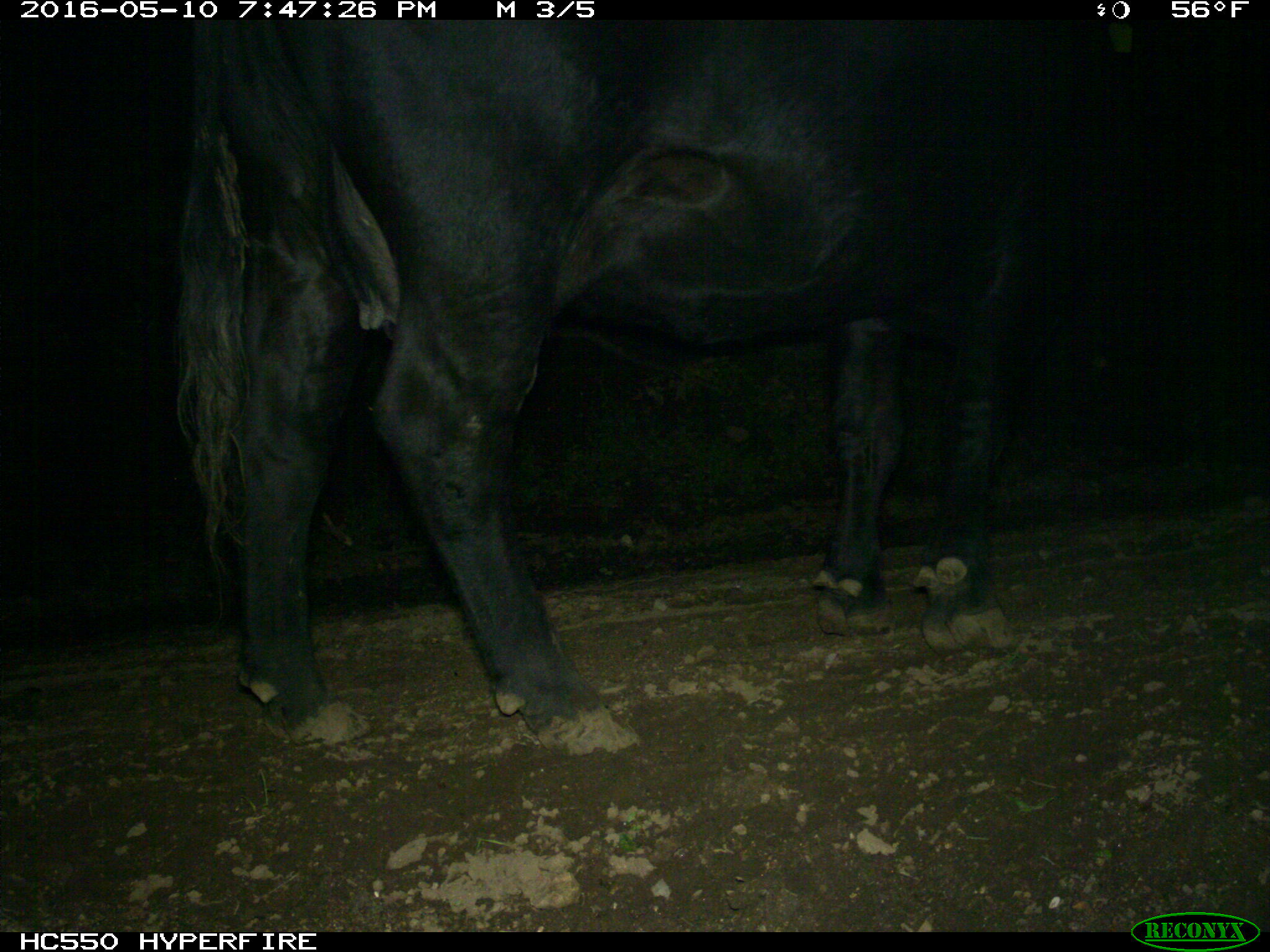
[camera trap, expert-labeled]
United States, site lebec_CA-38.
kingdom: Animalia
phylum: Chordata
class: Mammalia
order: Artiodactyla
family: Bovidae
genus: Bos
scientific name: Bos taurus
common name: domestic cow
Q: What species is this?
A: Bos taurus (domestic cow).